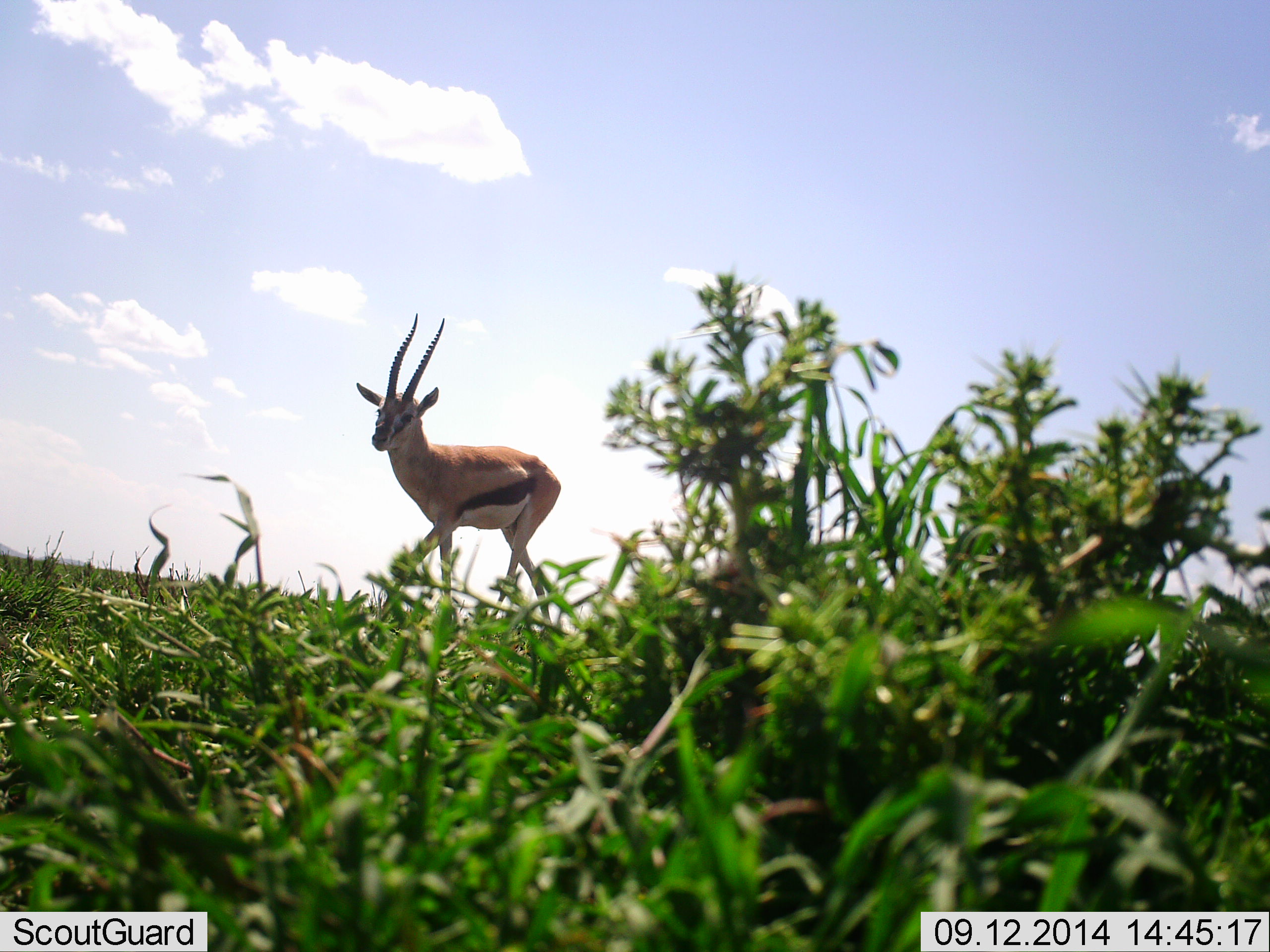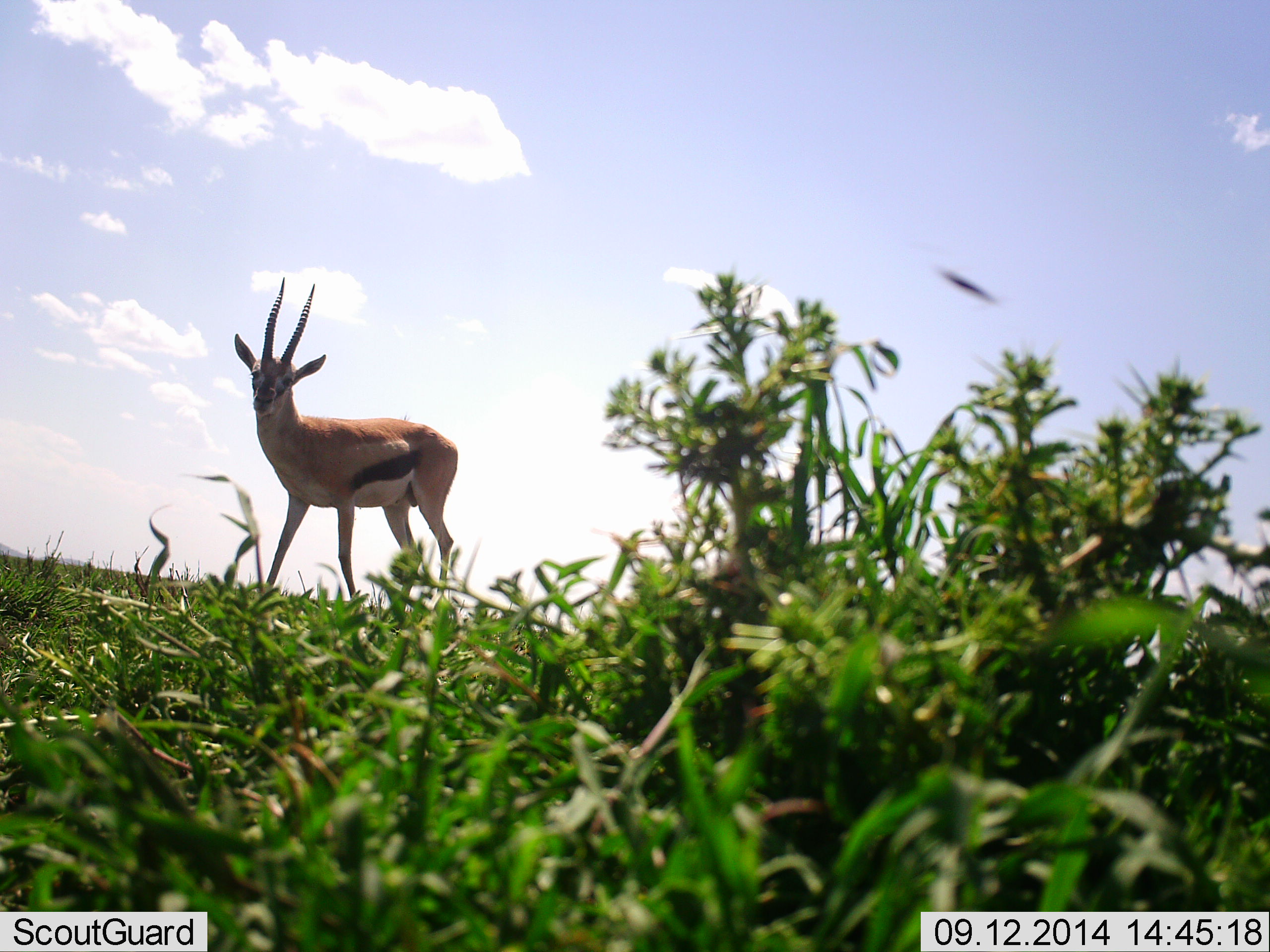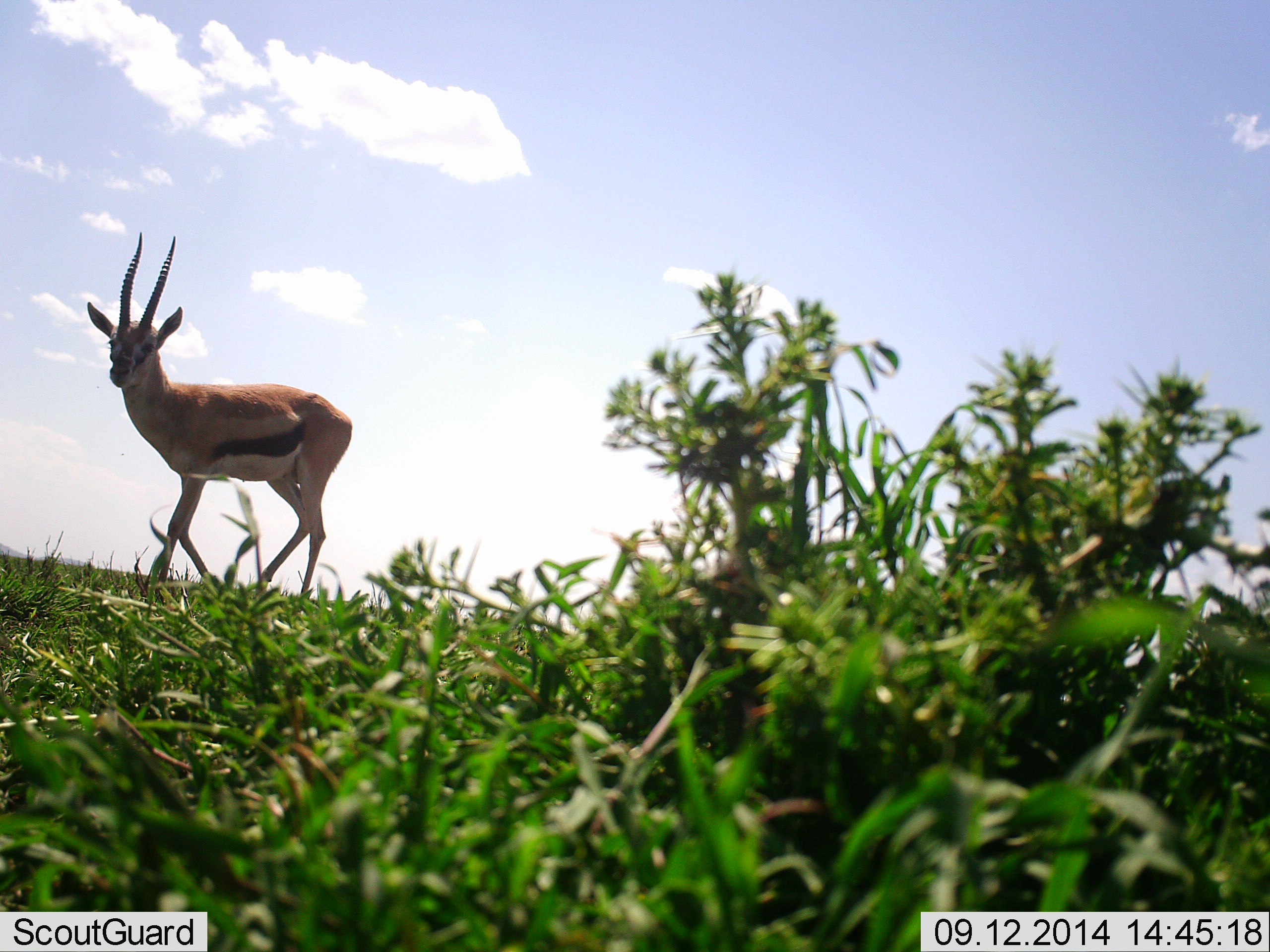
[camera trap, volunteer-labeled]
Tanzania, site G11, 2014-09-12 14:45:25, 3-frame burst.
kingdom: Animalia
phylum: Chordata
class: Mammalia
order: Artiodactyla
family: Bovidae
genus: Eudorcas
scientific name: Eudorcas thomsonii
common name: thomson's gazelle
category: gazellethomsons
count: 1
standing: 54%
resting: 0%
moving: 54%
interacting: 8%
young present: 0%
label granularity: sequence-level